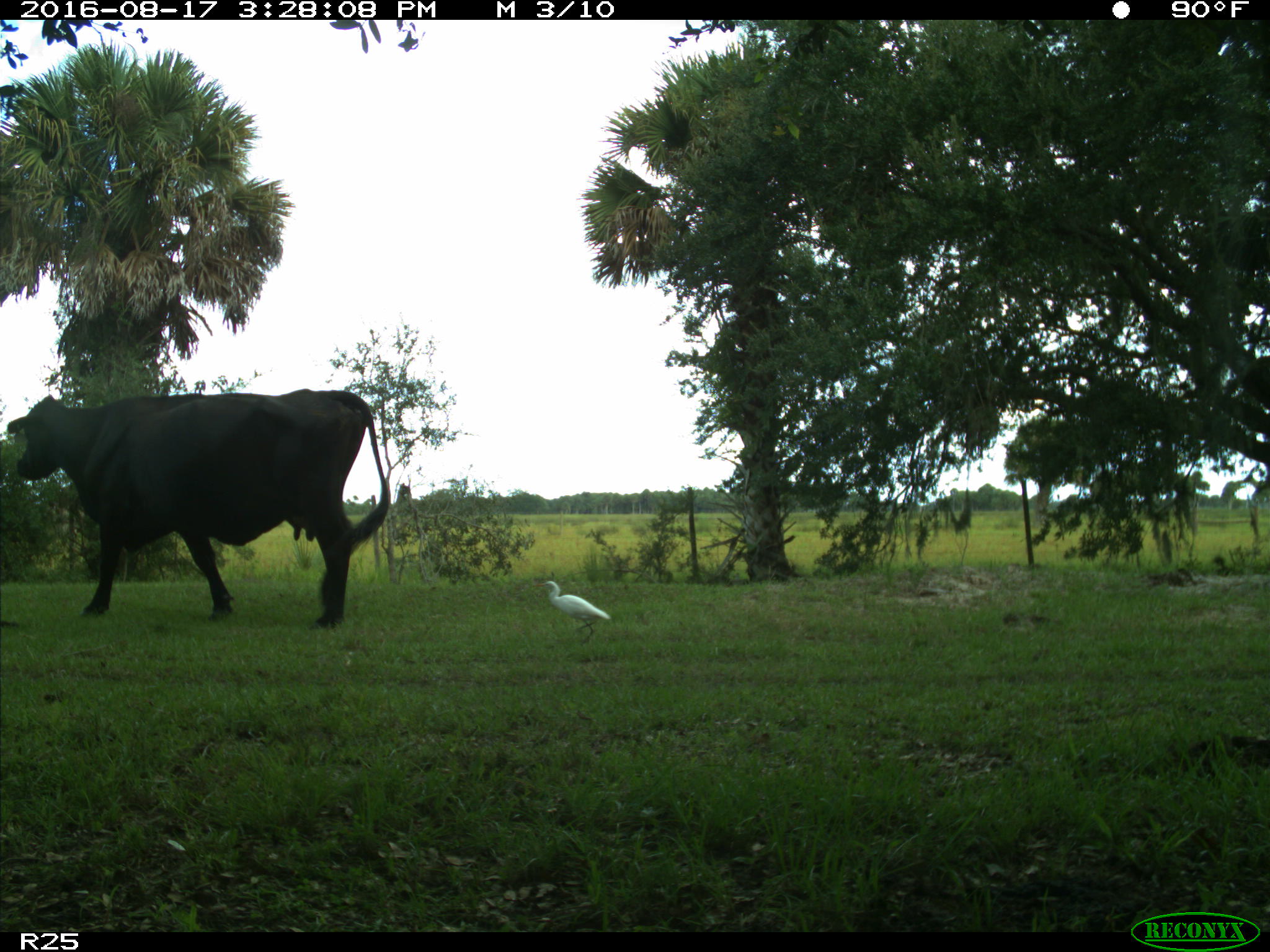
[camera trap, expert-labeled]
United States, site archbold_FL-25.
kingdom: Animalia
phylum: Chordata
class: Mammalia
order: Artiodactyla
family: Bovidae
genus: Bos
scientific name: Bos taurus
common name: domestic cow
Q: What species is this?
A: Bos taurus (domestic cow).